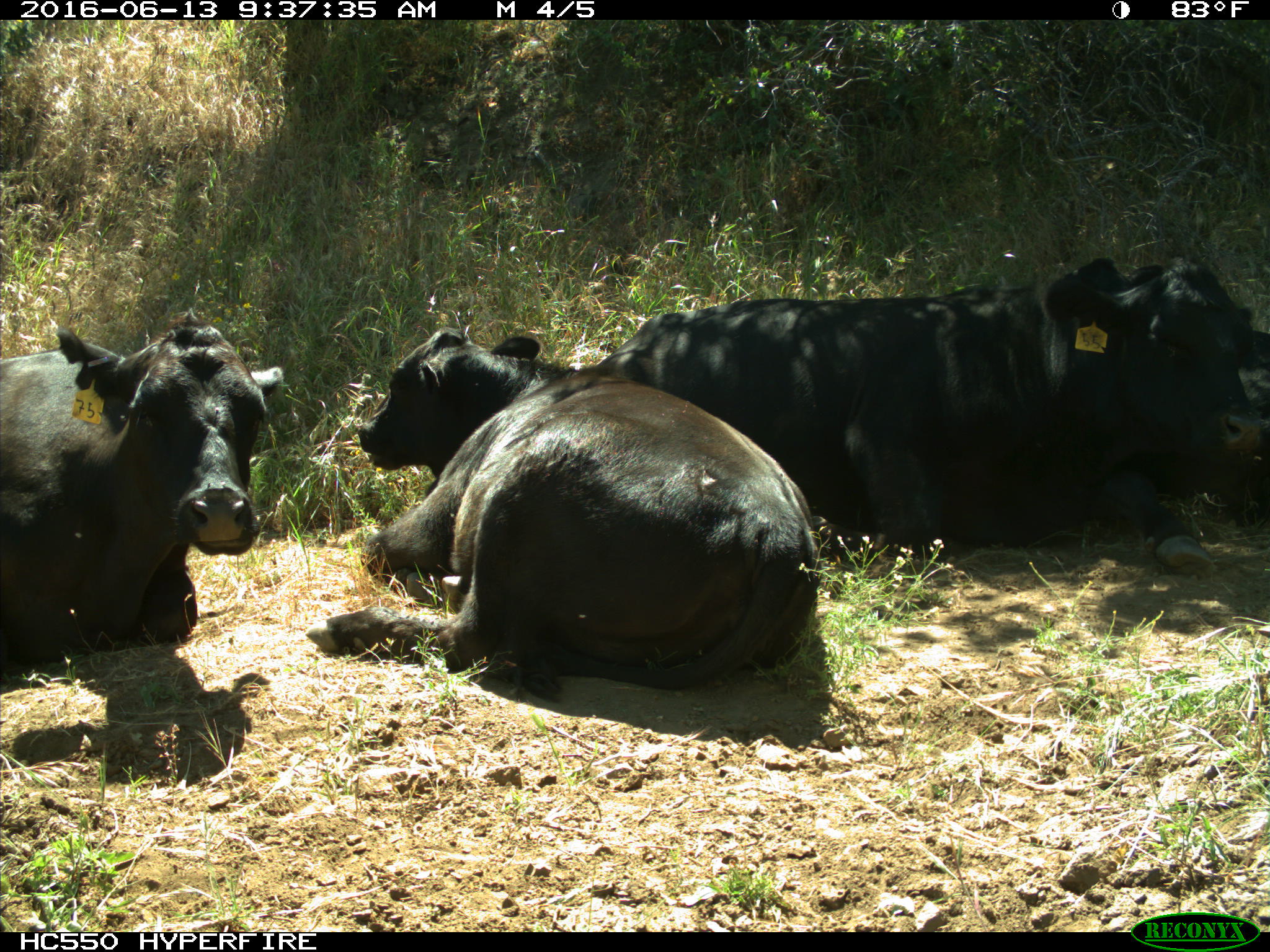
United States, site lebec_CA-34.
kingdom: Animalia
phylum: Chordata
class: Mammalia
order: Artiodactyla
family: Bovidae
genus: Bos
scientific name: Bos taurus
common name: domestic cow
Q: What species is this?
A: Bos taurus (domestic cow).